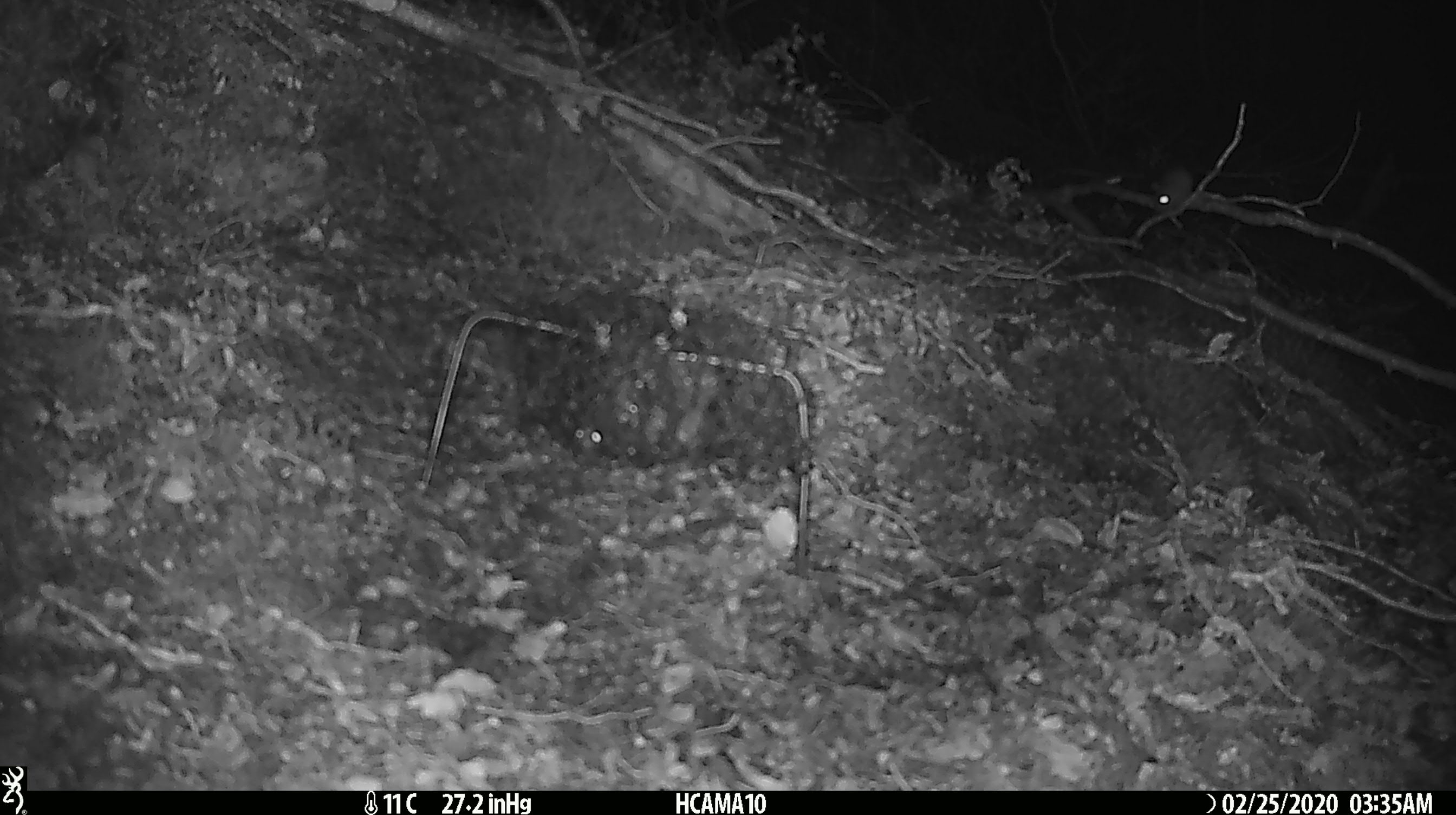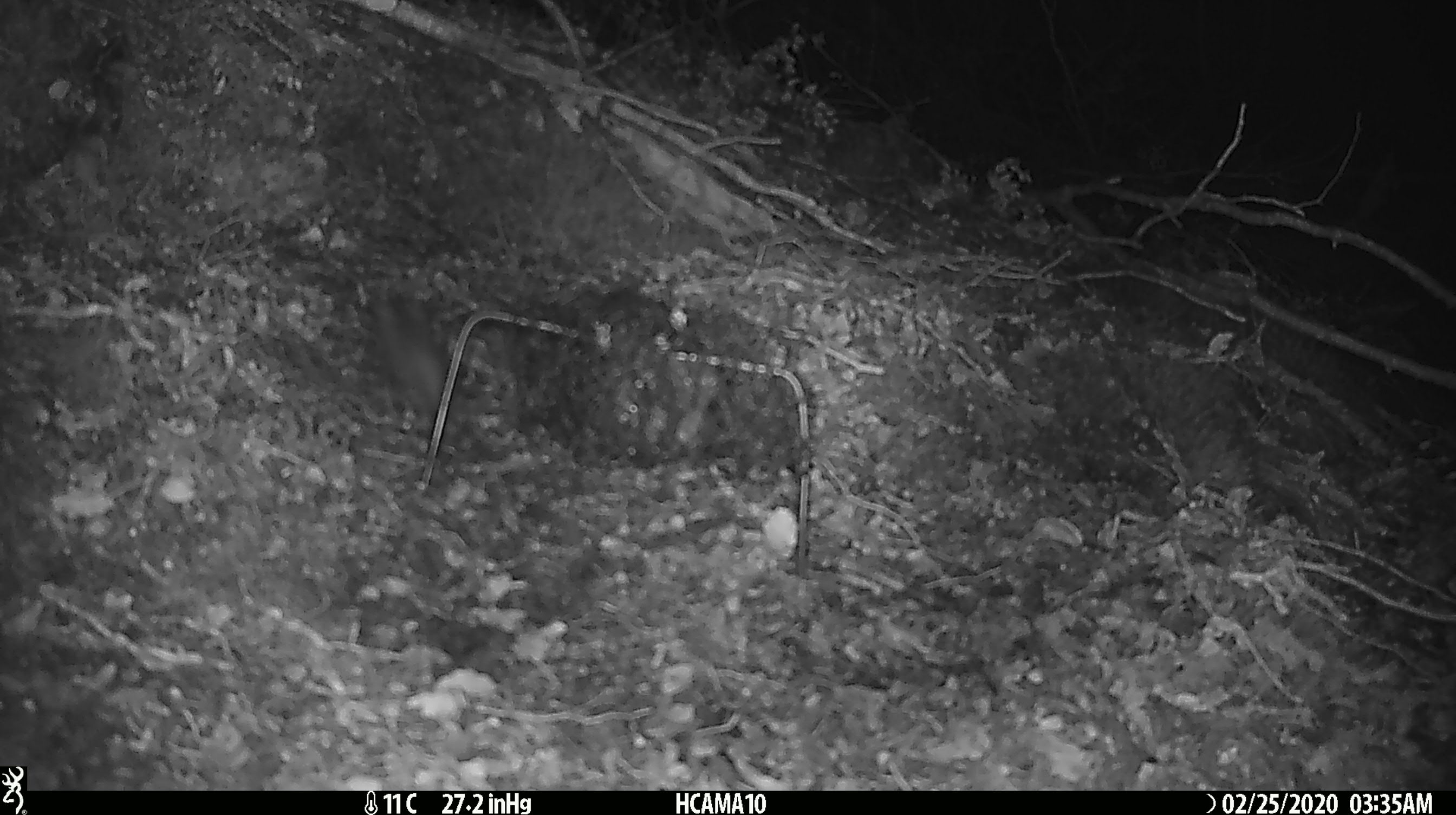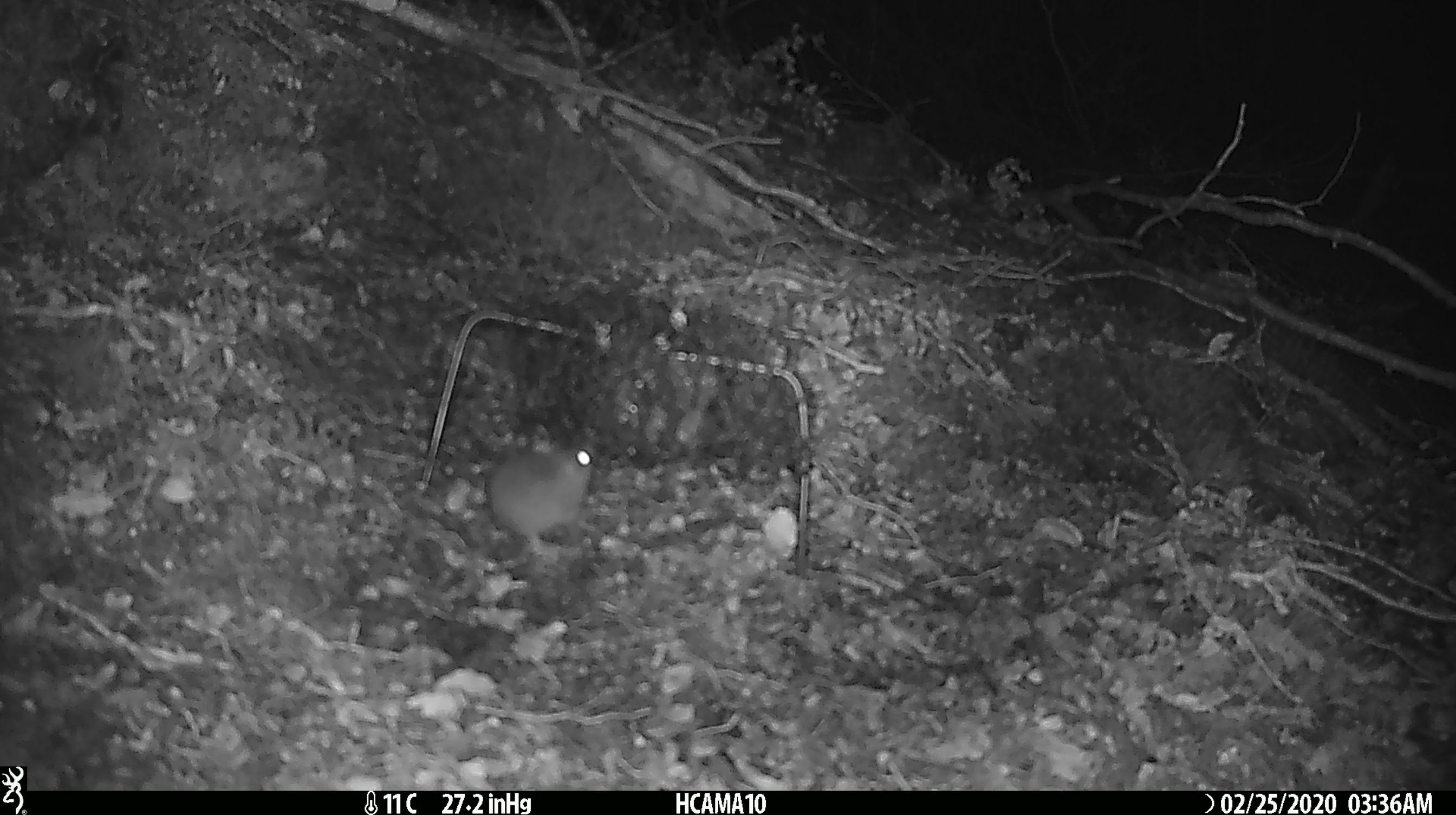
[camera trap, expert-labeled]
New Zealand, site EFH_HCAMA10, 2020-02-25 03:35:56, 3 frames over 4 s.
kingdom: Animalia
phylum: Chordata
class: Mammalia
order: Rodentia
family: Muridae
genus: Mus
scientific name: Mus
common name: mouse